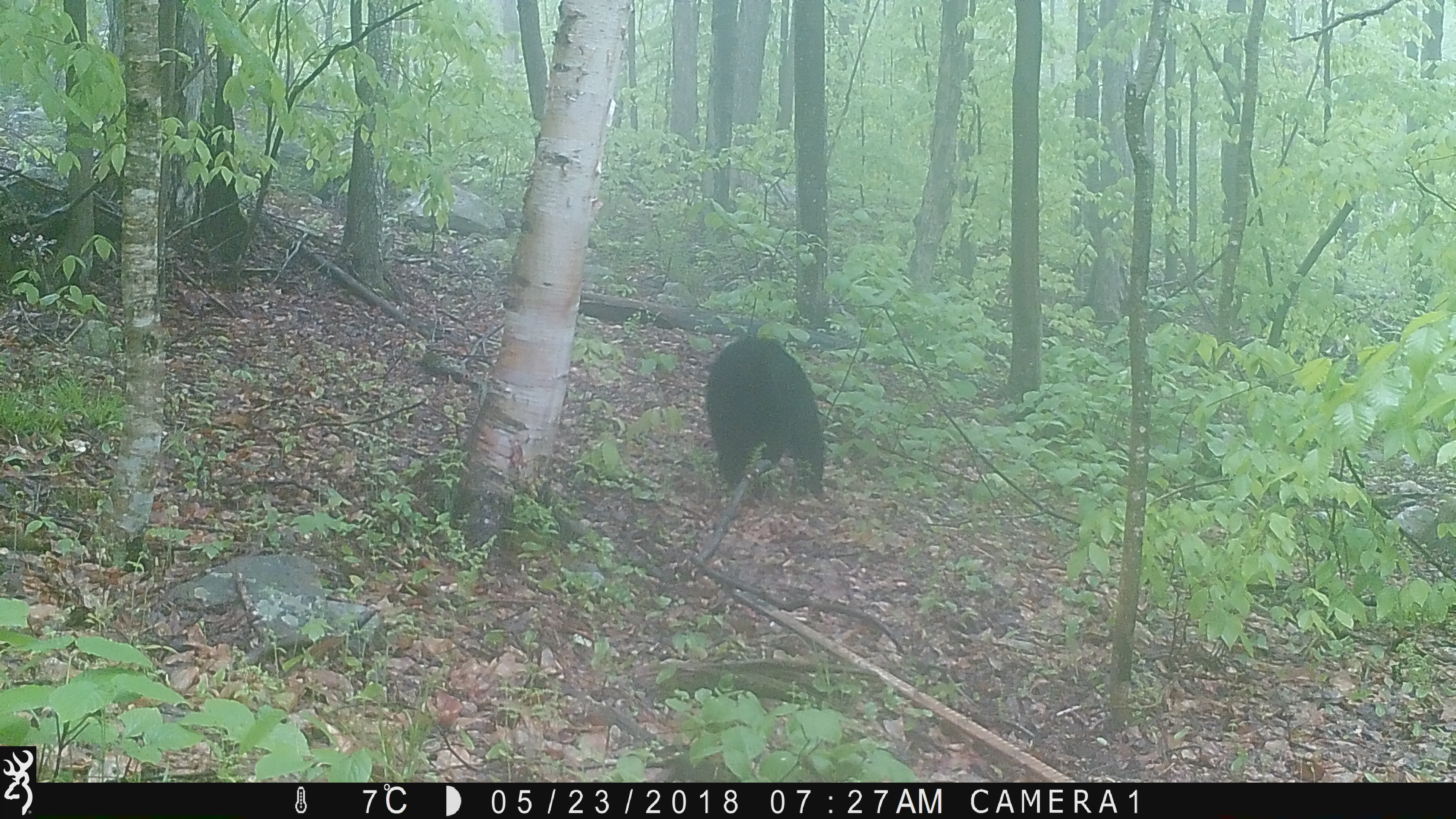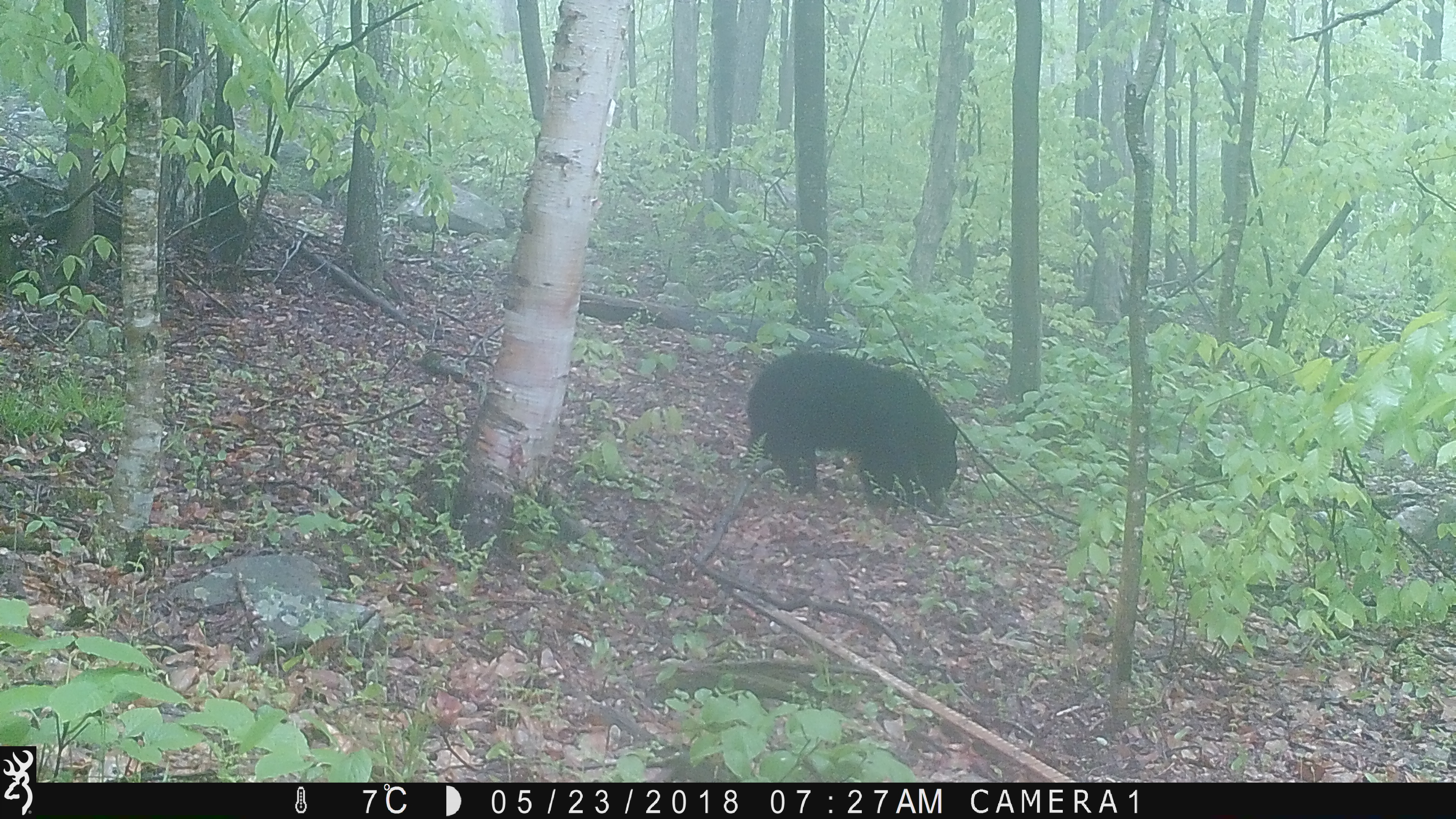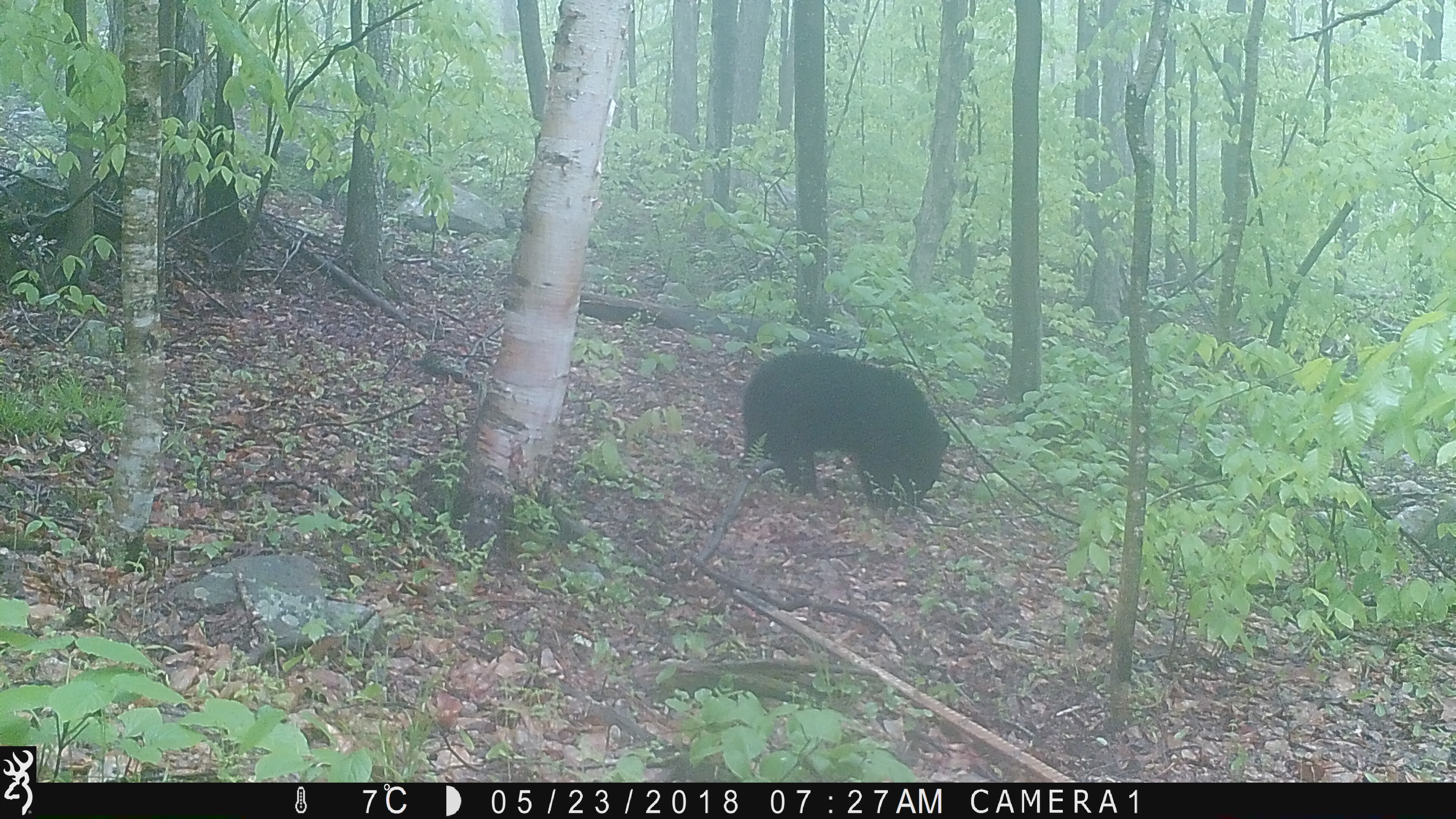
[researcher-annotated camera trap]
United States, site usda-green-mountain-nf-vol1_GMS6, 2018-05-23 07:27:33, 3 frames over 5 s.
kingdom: Animalia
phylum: Chordata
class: Mammalia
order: Carnivora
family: Ursidae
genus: Ursus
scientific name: Ursus americanus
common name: black bear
Black bear (Ursus americanus).